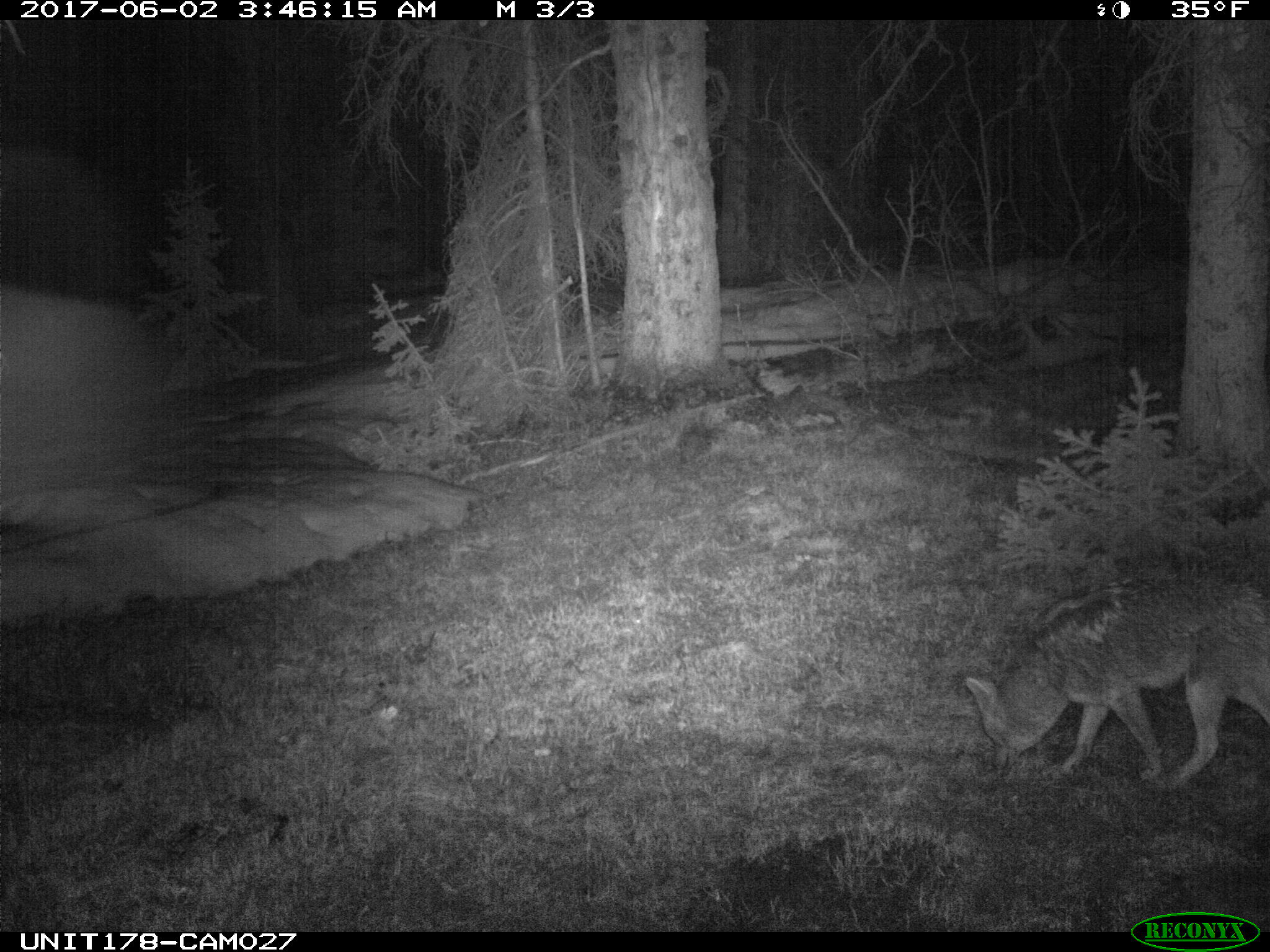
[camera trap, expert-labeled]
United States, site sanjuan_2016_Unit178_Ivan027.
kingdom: Animalia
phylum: Chordata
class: Mammalia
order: Carnivora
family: Canidae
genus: Canis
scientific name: Canis latrans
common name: coyote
Canis latrans (coyote).